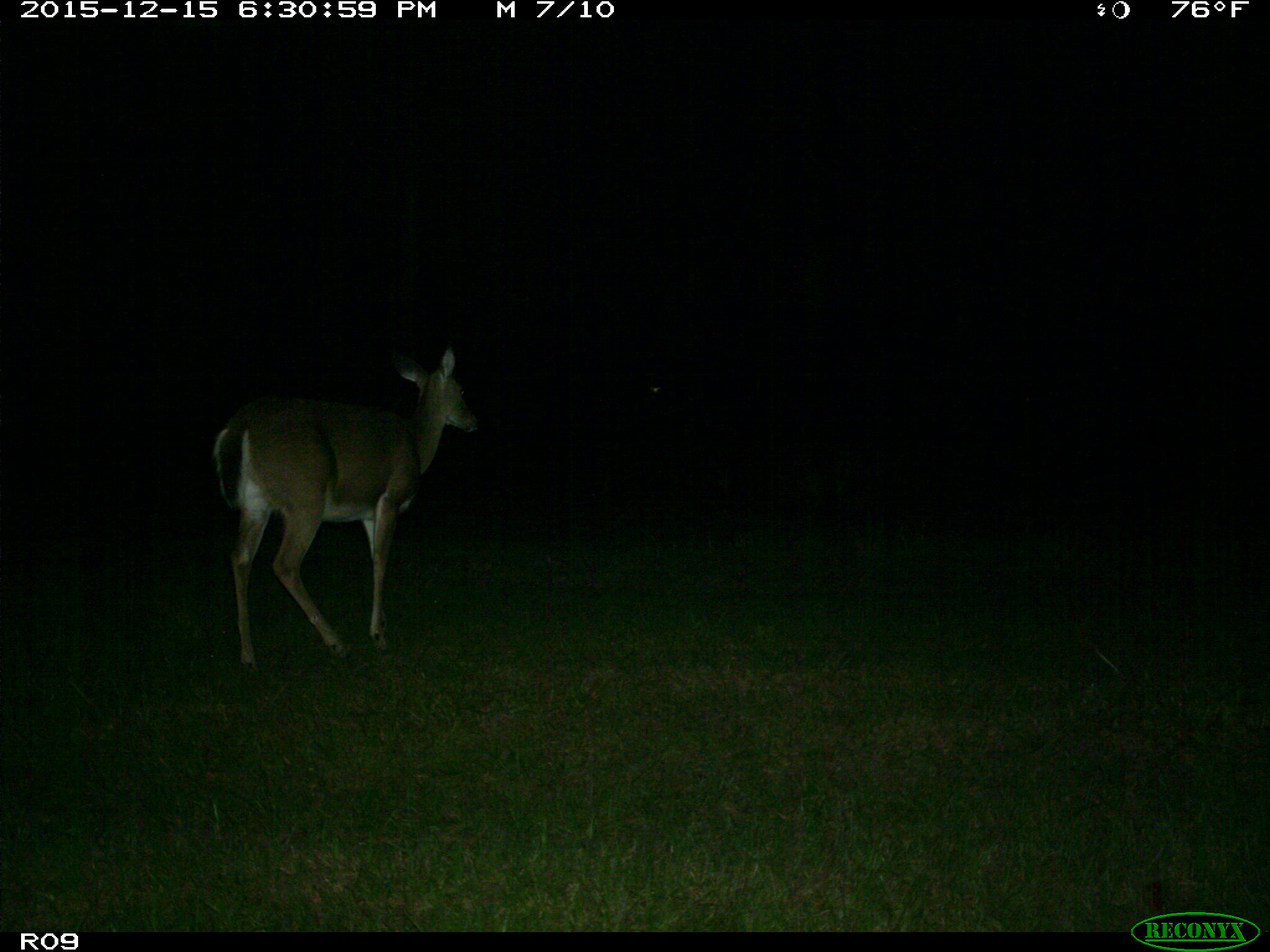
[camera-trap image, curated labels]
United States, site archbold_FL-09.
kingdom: Animalia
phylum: Chordata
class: Mammalia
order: Artiodactyla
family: Cervidae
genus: Odocoileus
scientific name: Odocoileus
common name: deer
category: unidentified deer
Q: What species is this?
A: Unidentified deer (deer) (Odocoileus).